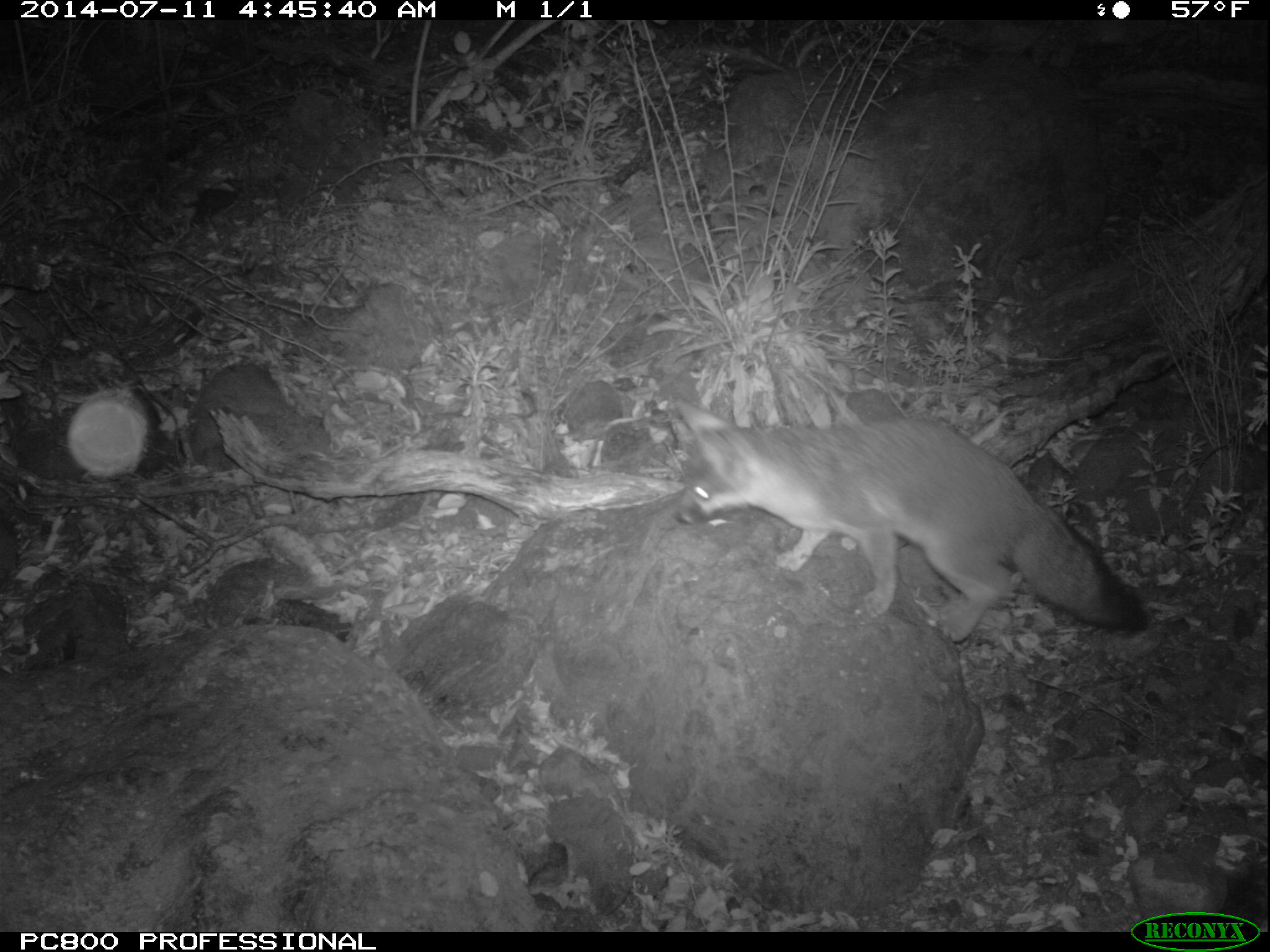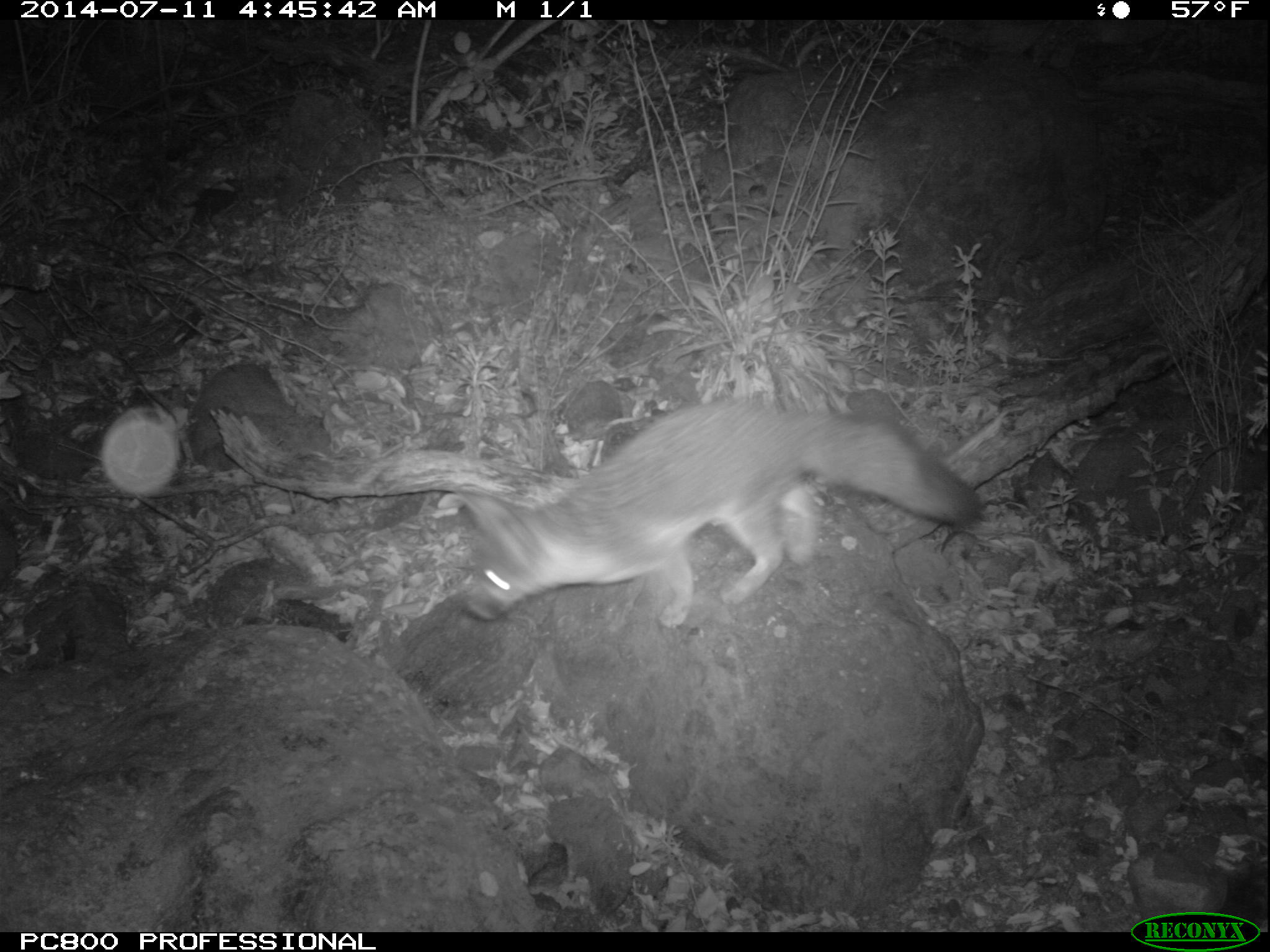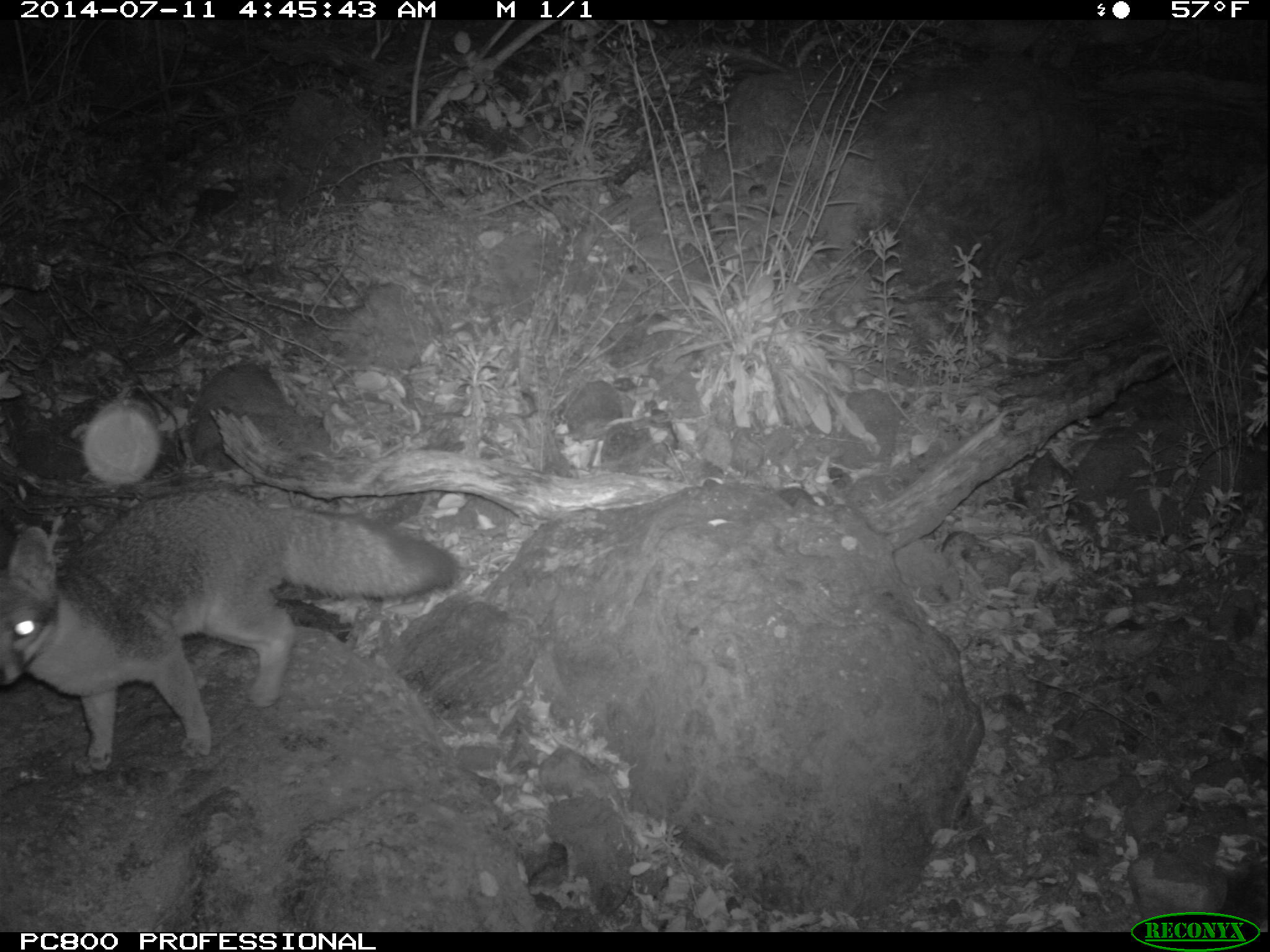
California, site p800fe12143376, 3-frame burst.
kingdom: Animalia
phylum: Chordata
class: Mammalia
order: Carnivora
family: Canidae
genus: Urocyon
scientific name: Urocyon littoralis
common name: island fox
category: fox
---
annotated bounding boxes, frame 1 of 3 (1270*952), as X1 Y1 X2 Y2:
fox: 674 397 1148 643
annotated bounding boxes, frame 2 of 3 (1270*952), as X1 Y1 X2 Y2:
fox: 454 398 982 628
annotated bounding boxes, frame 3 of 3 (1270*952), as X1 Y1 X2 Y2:
fox: 0 488 458 775